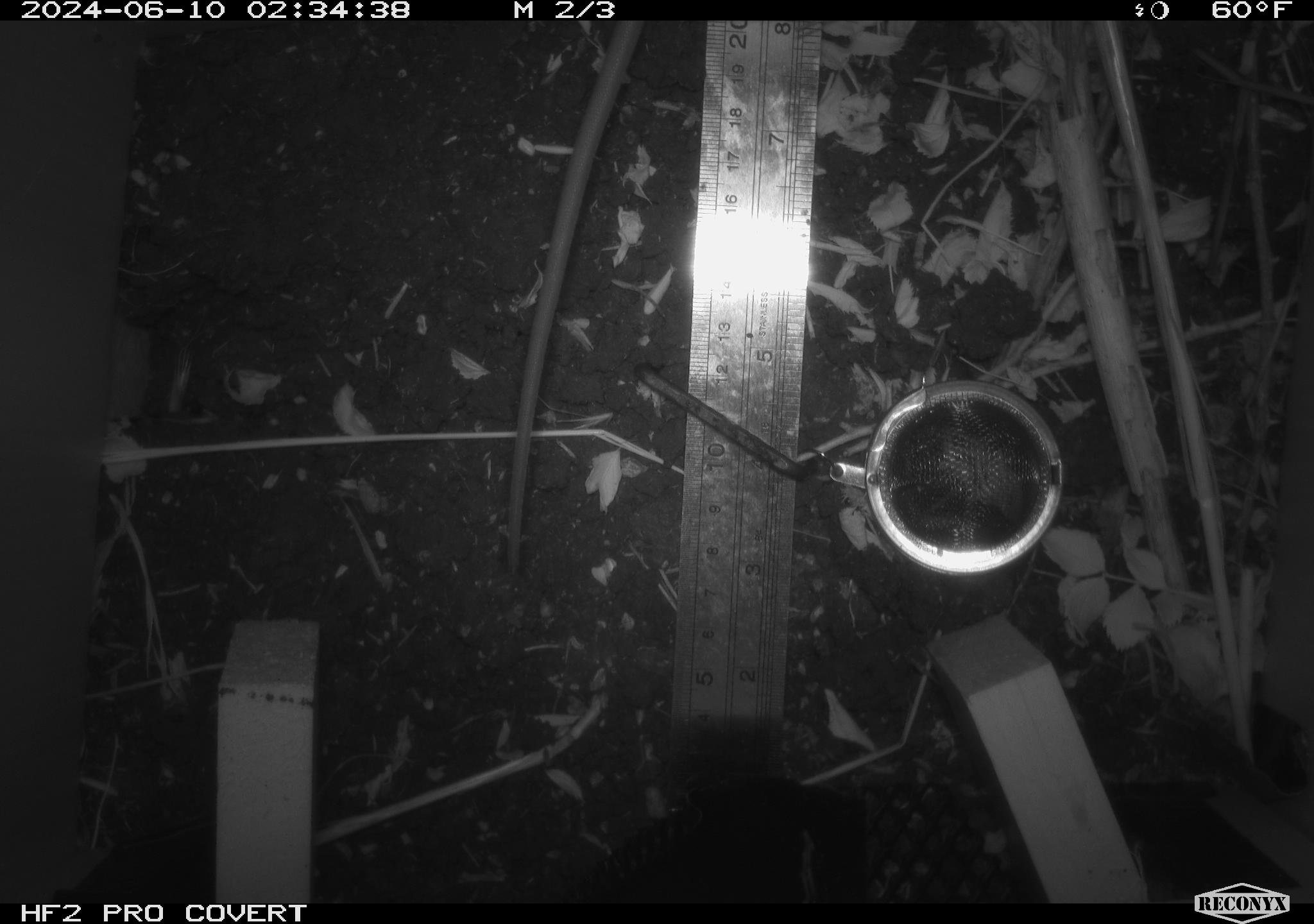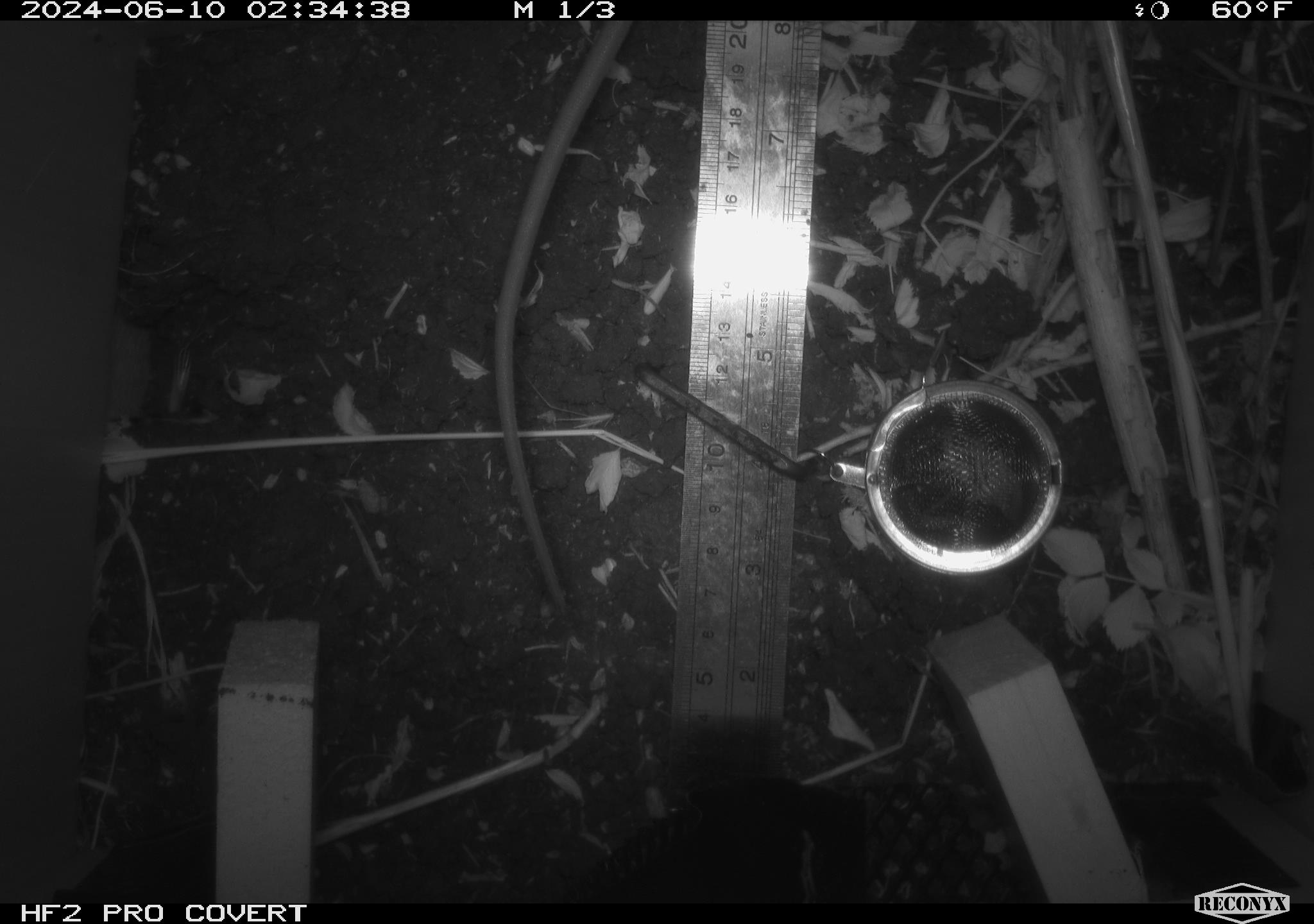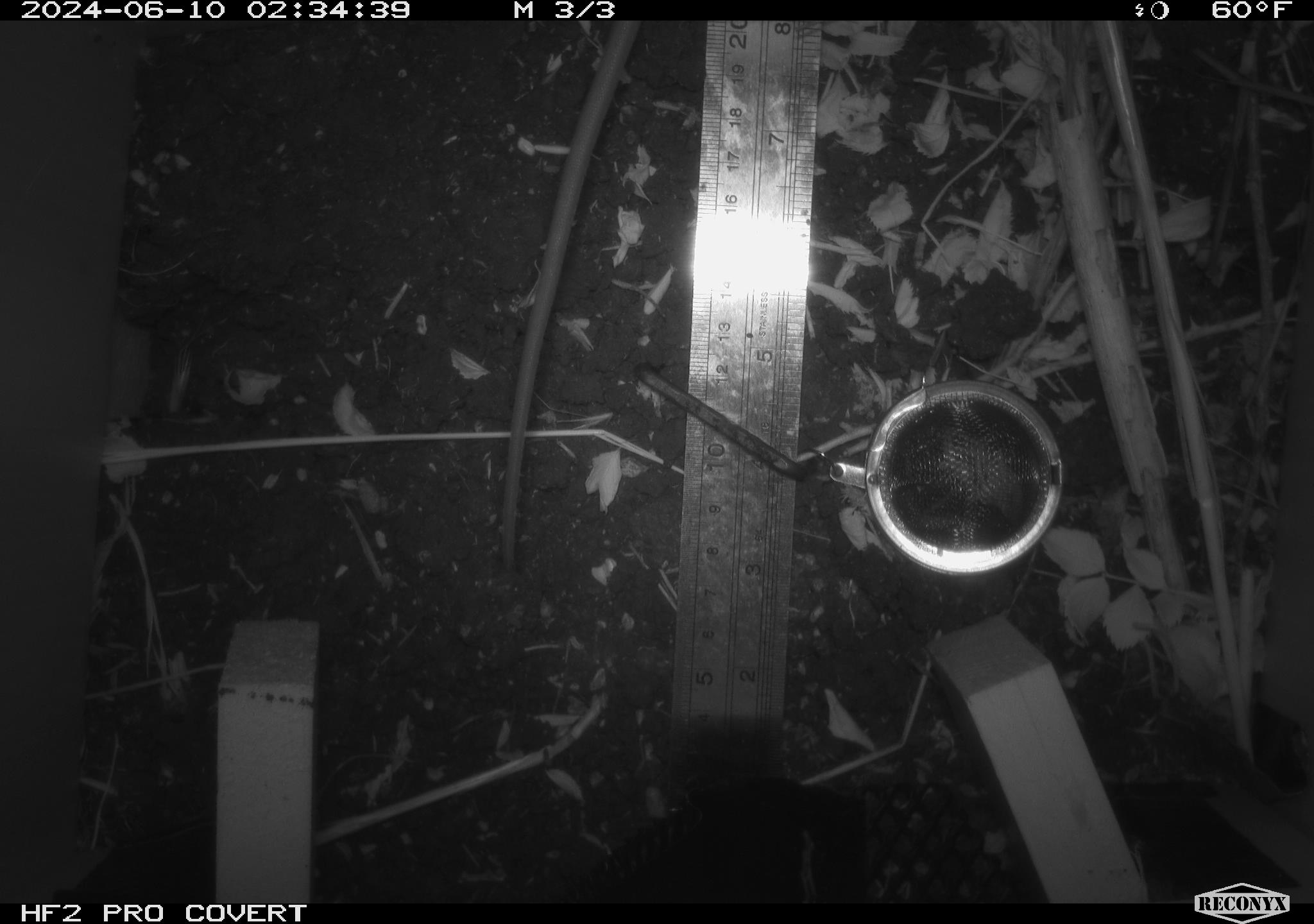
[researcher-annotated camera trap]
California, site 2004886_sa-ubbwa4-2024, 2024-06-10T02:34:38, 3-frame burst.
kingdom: Animalia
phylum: Chordata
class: Mammalia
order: Rodentia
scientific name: Rodentia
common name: woodrat or rat or mouse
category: woodrat or rat or mouse species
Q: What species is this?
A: Woodrat or rat or mouse species (woodrat or rat or mouse) (Rodentia).